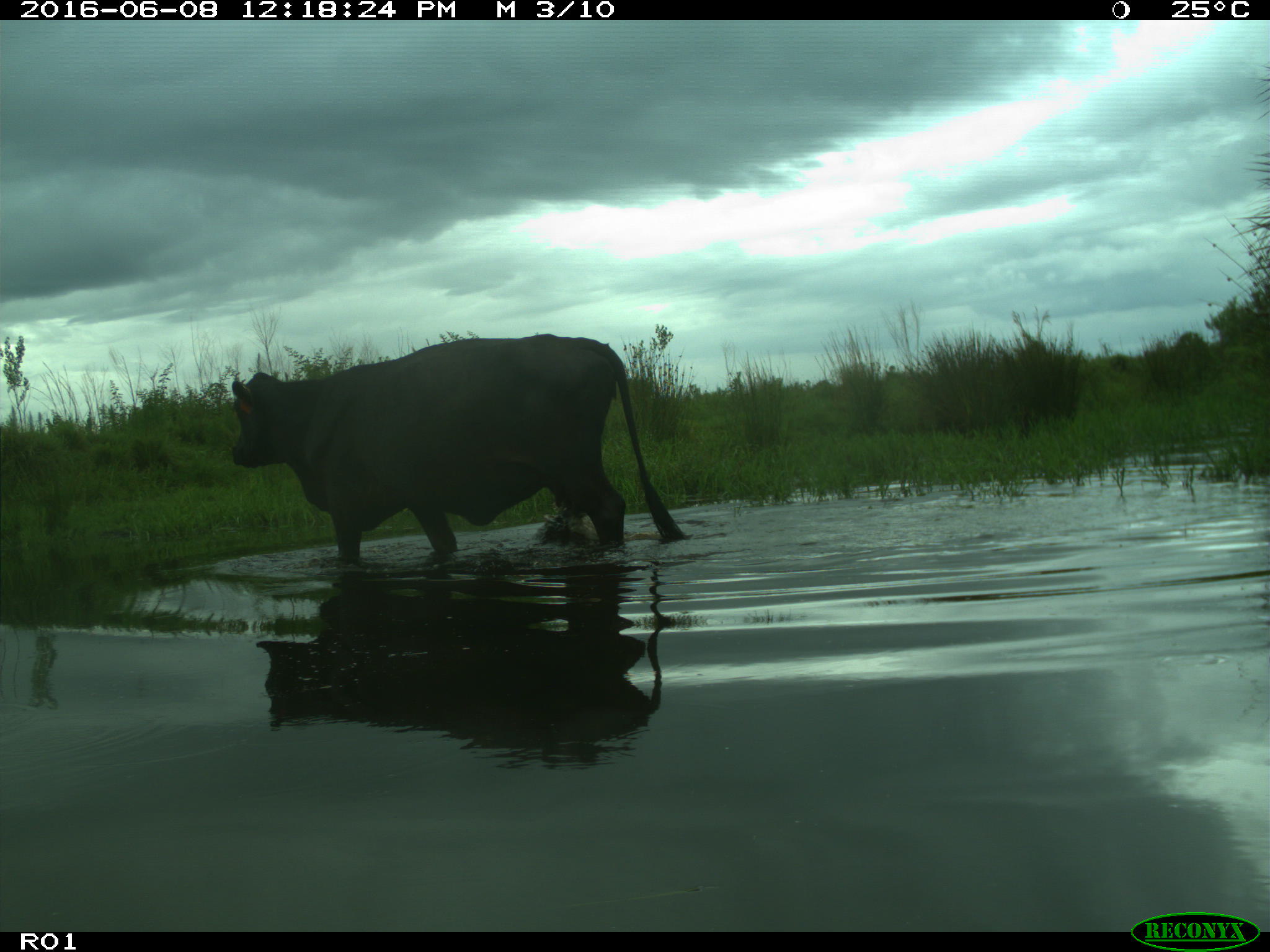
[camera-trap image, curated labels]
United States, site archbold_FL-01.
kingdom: Animalia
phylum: Chordata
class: Mammalia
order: Artiodactyla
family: Bovidae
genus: Bos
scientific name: Bos taurus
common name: domestic cow